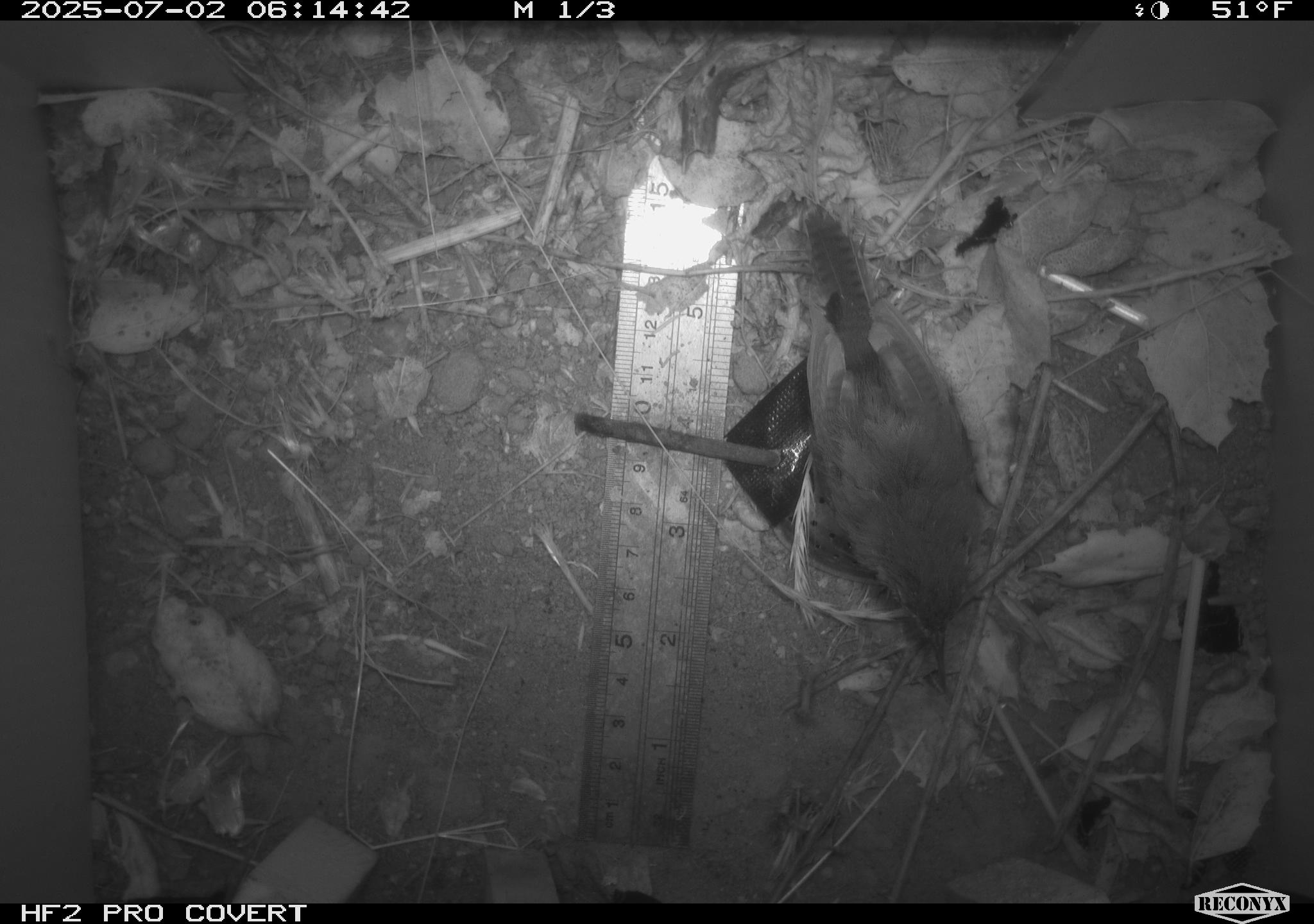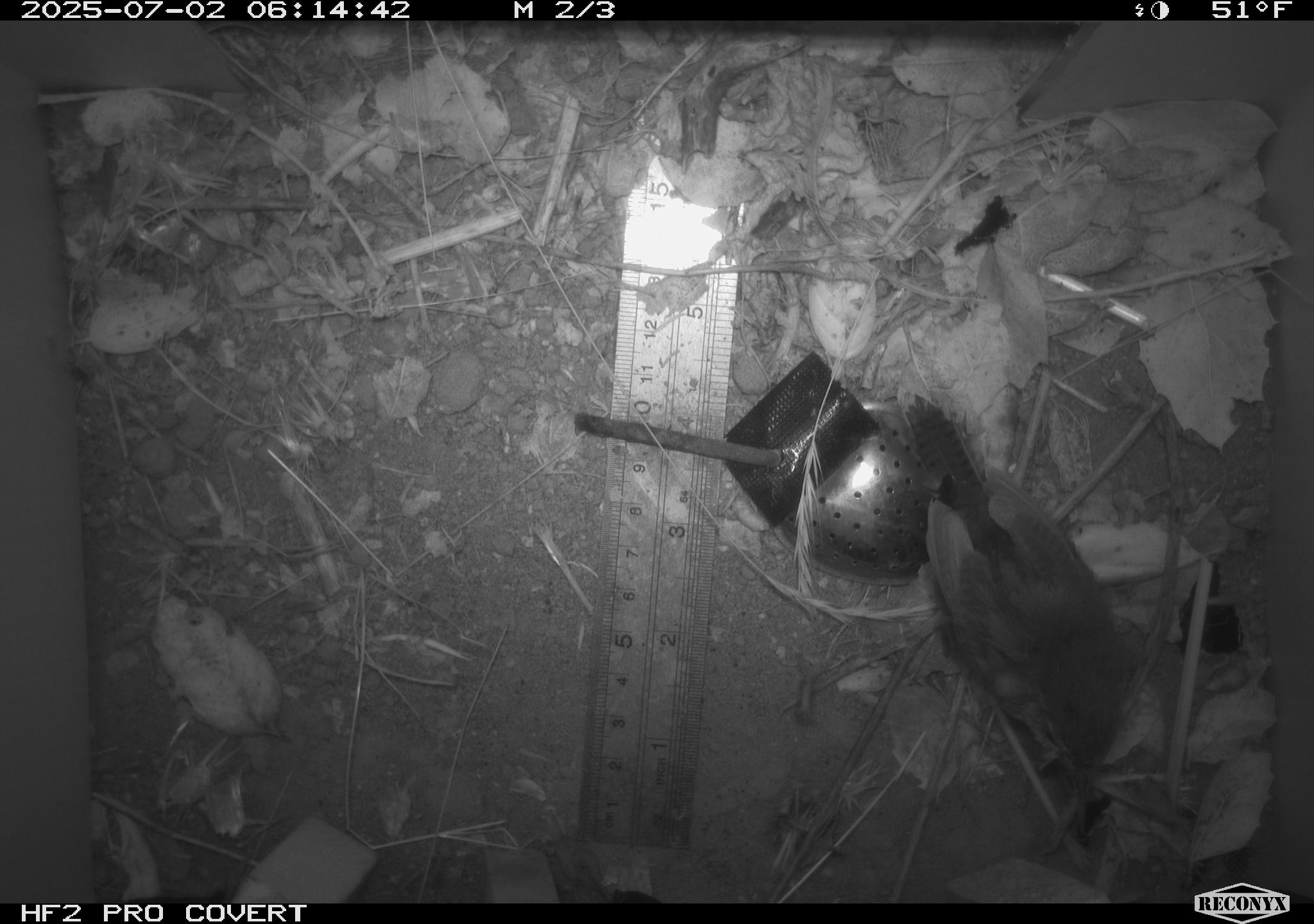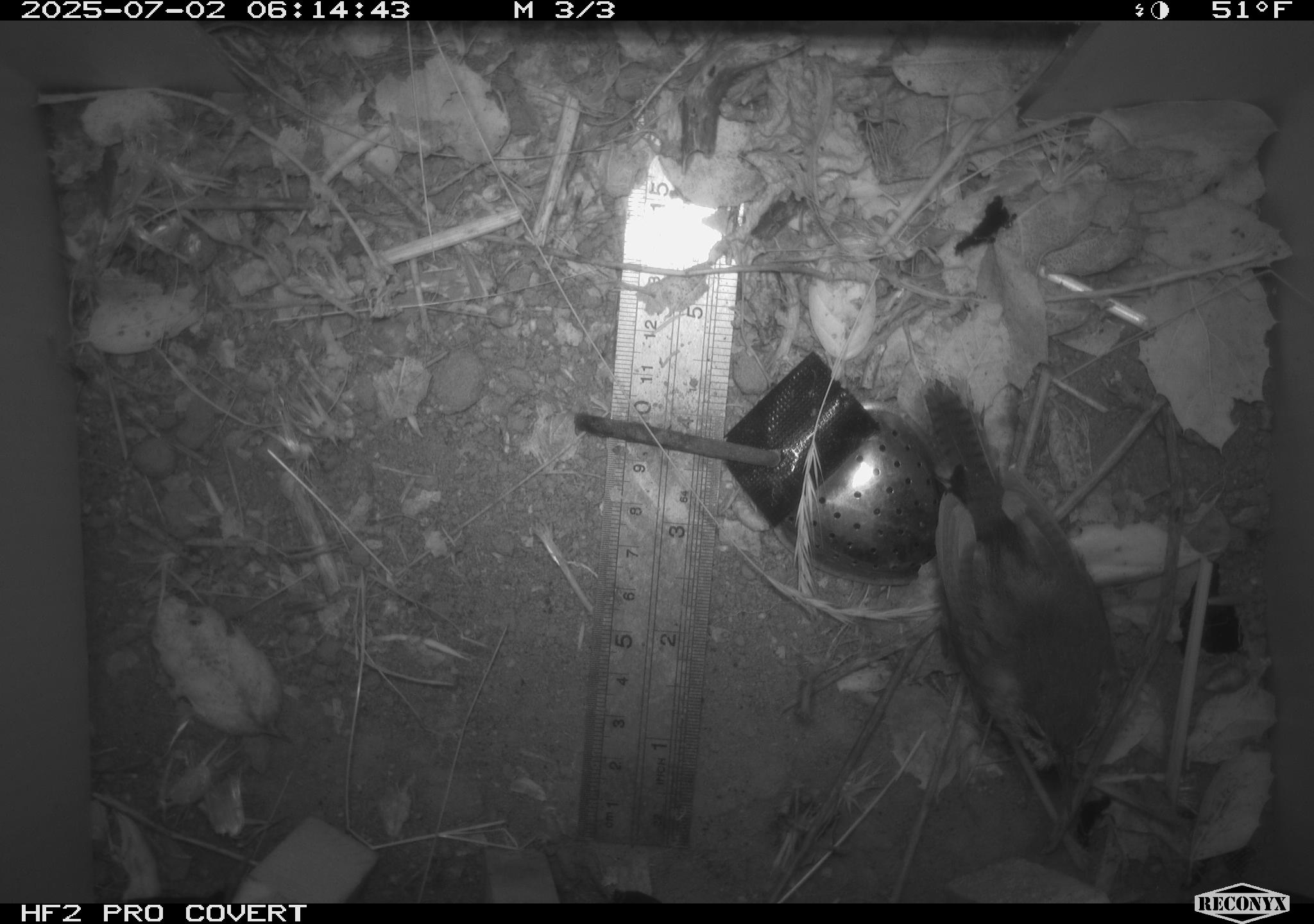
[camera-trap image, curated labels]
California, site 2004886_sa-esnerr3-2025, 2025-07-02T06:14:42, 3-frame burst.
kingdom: Animalia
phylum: Chordata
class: Aves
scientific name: Aves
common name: bird